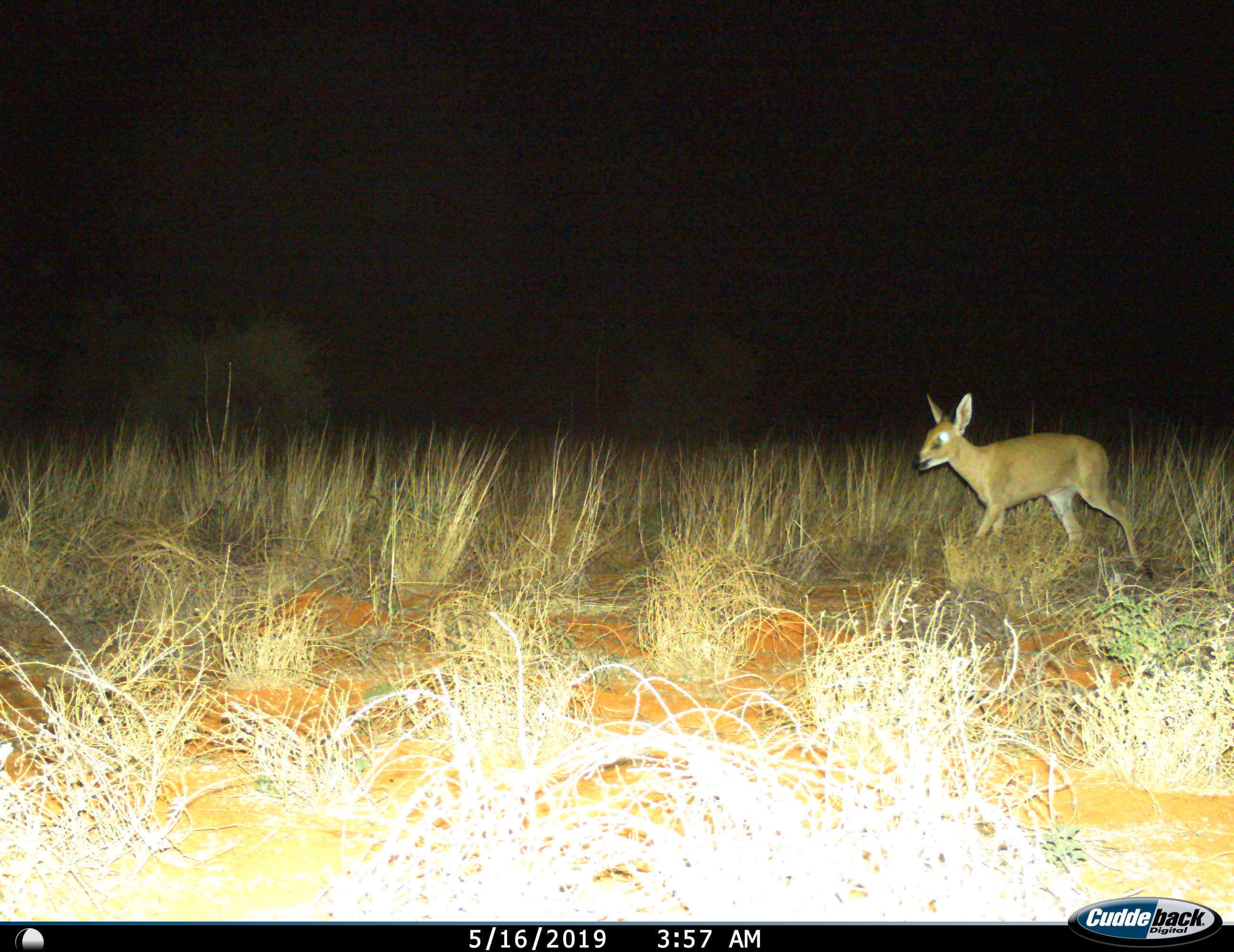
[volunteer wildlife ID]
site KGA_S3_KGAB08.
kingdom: Animalia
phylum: Chordata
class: Mammalia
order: Artiodactyla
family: Bovidae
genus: Raphicerus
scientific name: Raphicerus campestris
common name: steenbok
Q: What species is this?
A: Steenbok (Raphicerus campestris).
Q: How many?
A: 1.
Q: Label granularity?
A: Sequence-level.